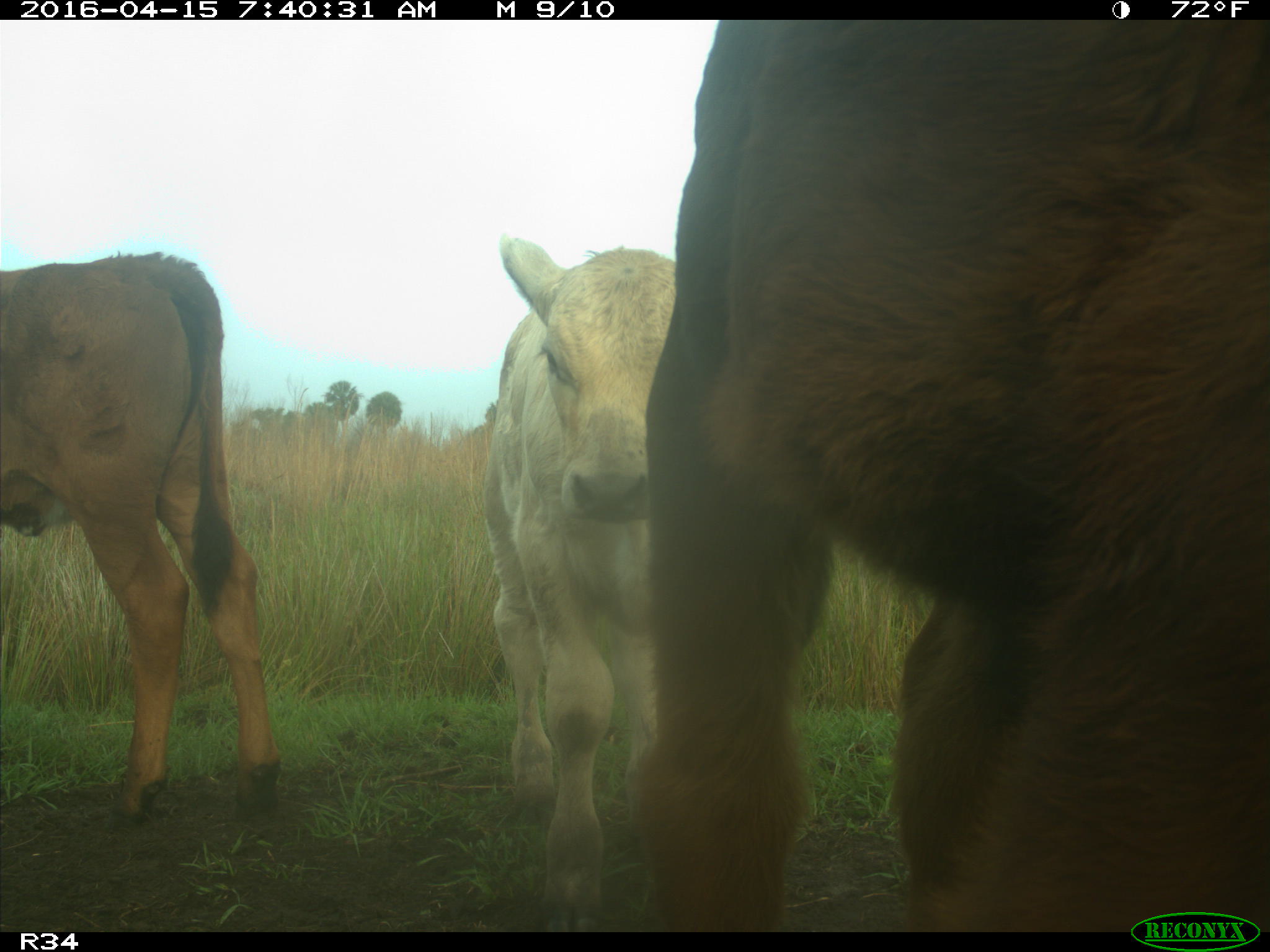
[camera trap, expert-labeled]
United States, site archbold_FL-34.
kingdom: Animalia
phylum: Chordata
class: Mammalia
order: Artiodactyla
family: Bovidae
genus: Bos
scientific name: Bos taurus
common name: domestic cow